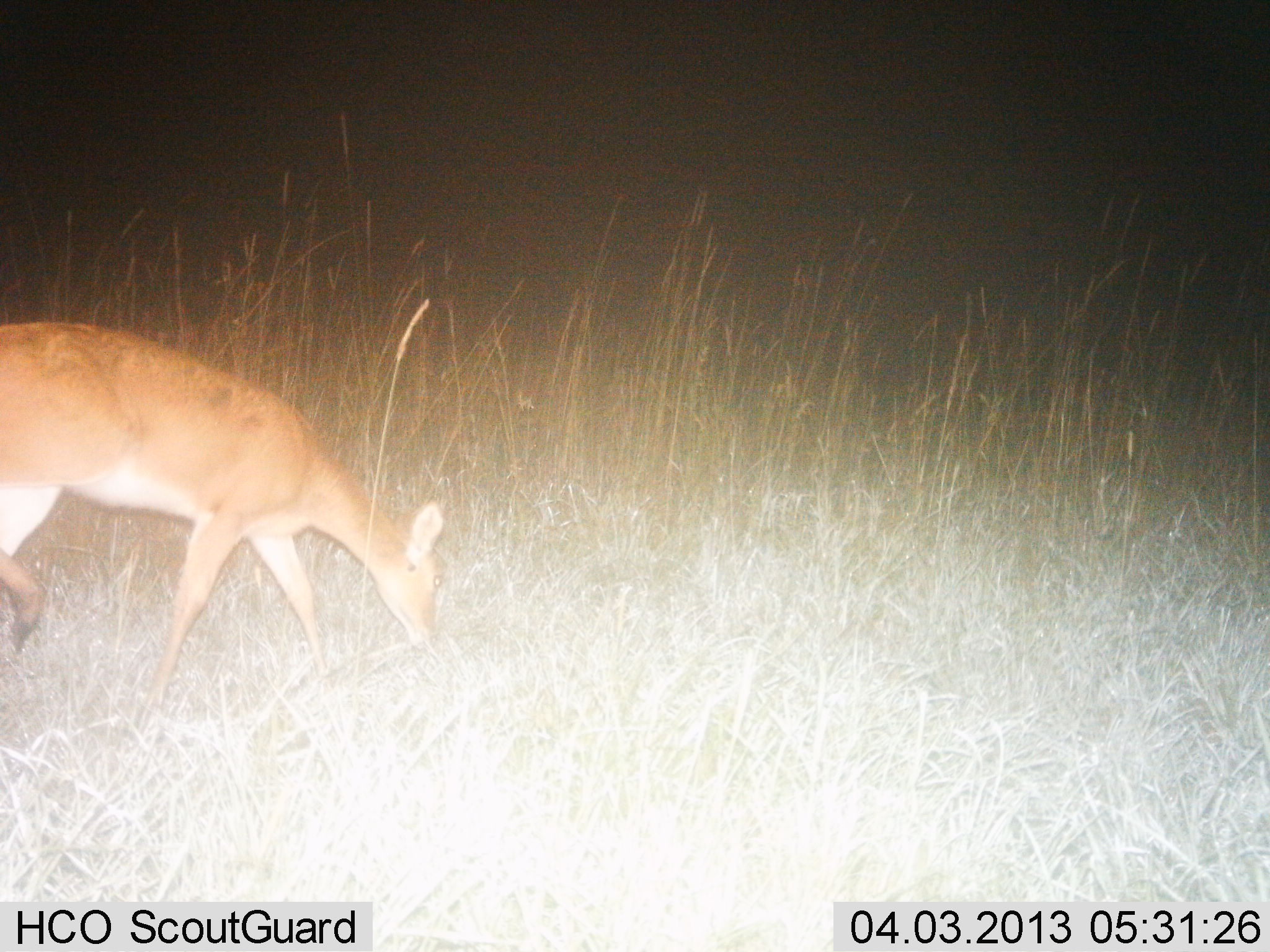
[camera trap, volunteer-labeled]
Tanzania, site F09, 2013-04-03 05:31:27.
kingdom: Animalia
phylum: Chordata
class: Mammalia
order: Artiodactyla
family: Bovidae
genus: Redunca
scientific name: Redunca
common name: reedbuck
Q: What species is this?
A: Reedbuck (Redunca).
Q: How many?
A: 1.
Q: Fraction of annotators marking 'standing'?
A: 6%.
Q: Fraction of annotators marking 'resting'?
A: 0%.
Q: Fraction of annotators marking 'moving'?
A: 12%.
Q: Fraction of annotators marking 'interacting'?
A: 0%.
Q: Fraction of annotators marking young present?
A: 0%.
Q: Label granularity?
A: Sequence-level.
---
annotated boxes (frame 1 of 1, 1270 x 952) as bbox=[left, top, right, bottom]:
animal: bbox=[1, 322, 448, 704]